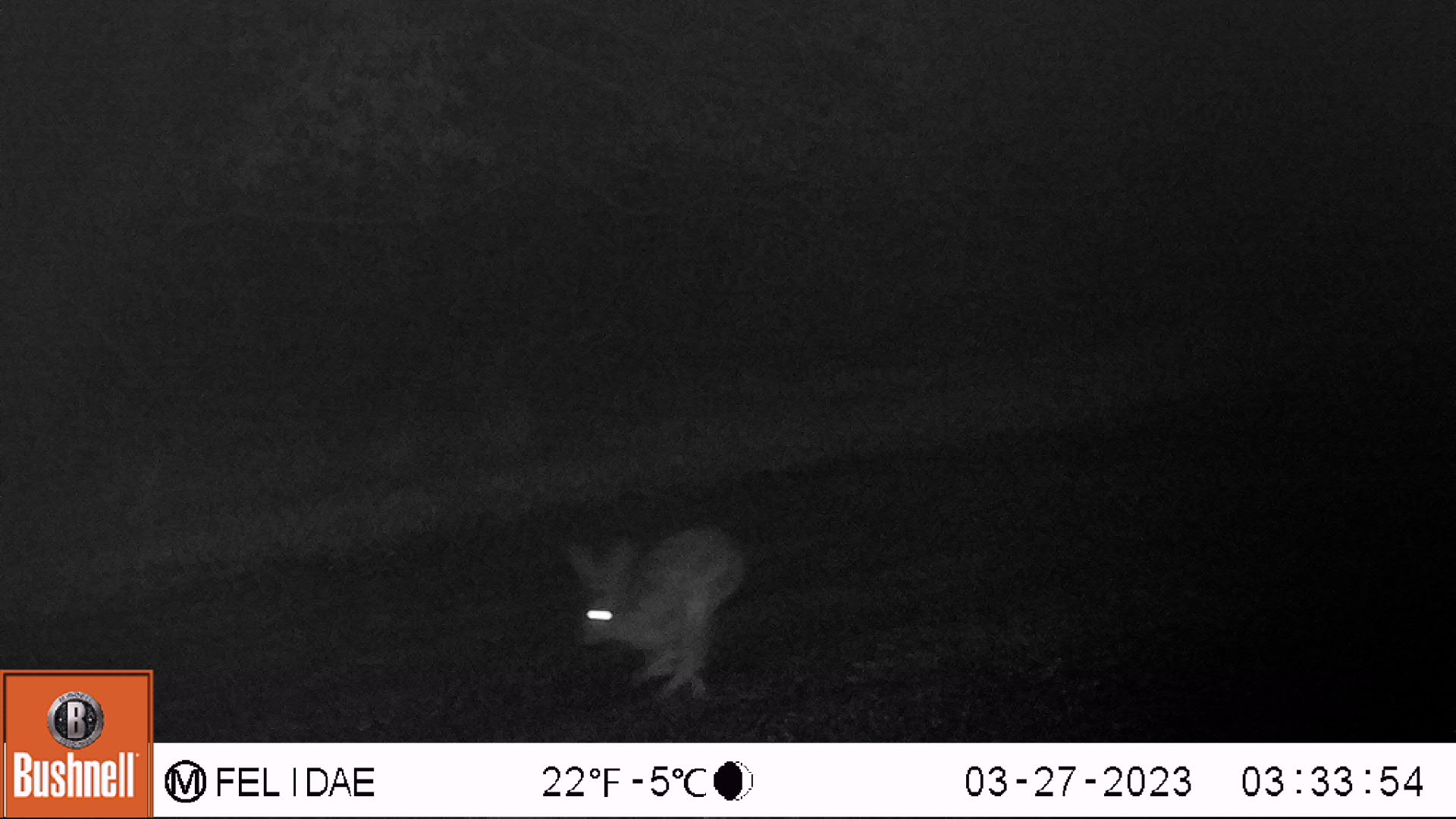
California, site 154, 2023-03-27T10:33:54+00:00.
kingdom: Animalia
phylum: Chordata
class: Mammalia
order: Lagomorpha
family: Leporidae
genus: Lepus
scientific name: Lepus californicus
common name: black-tailed jackrabbit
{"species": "black-tailed jackrabbit (Lepus californicus)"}